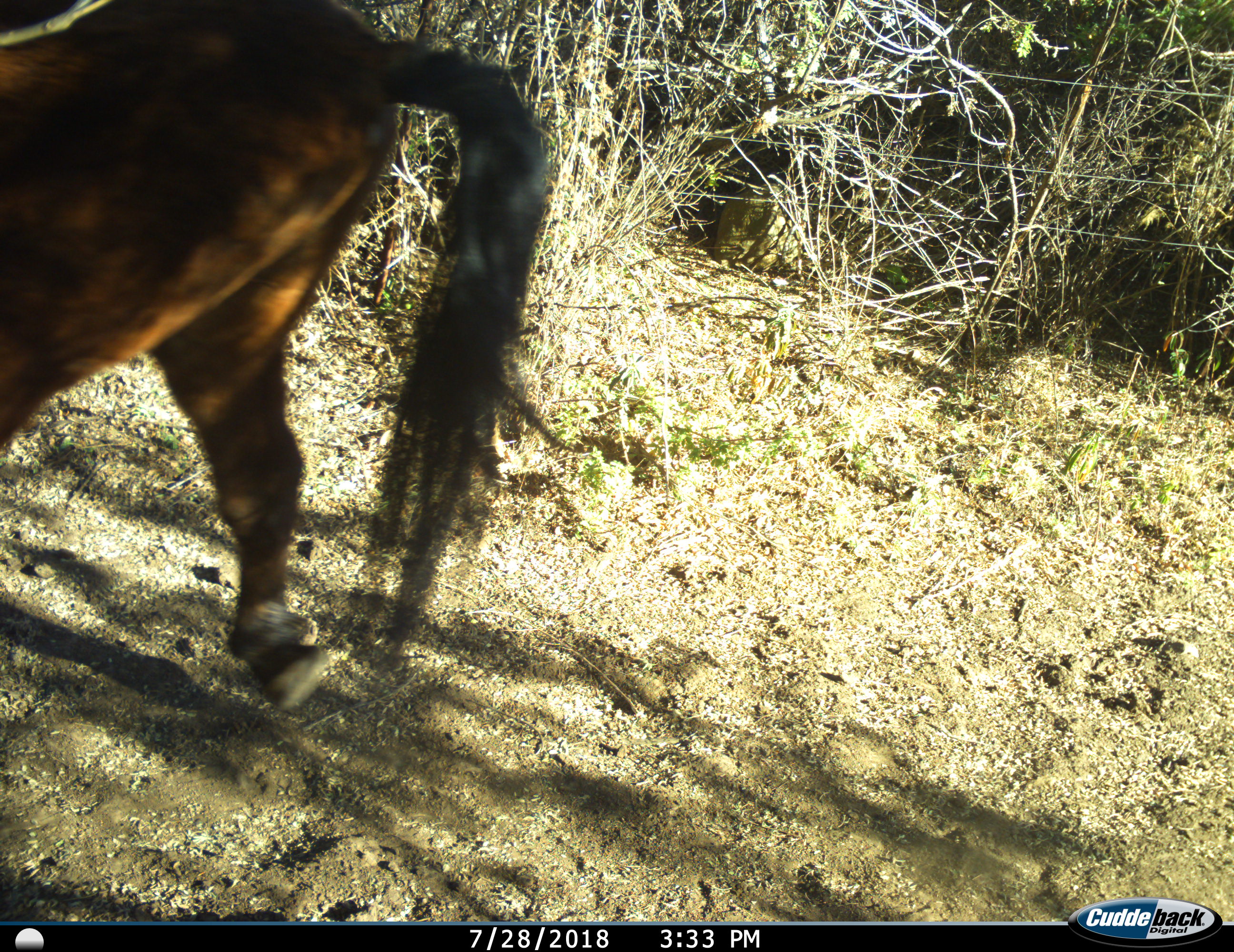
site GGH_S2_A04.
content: unidentified animal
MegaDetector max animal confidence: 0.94